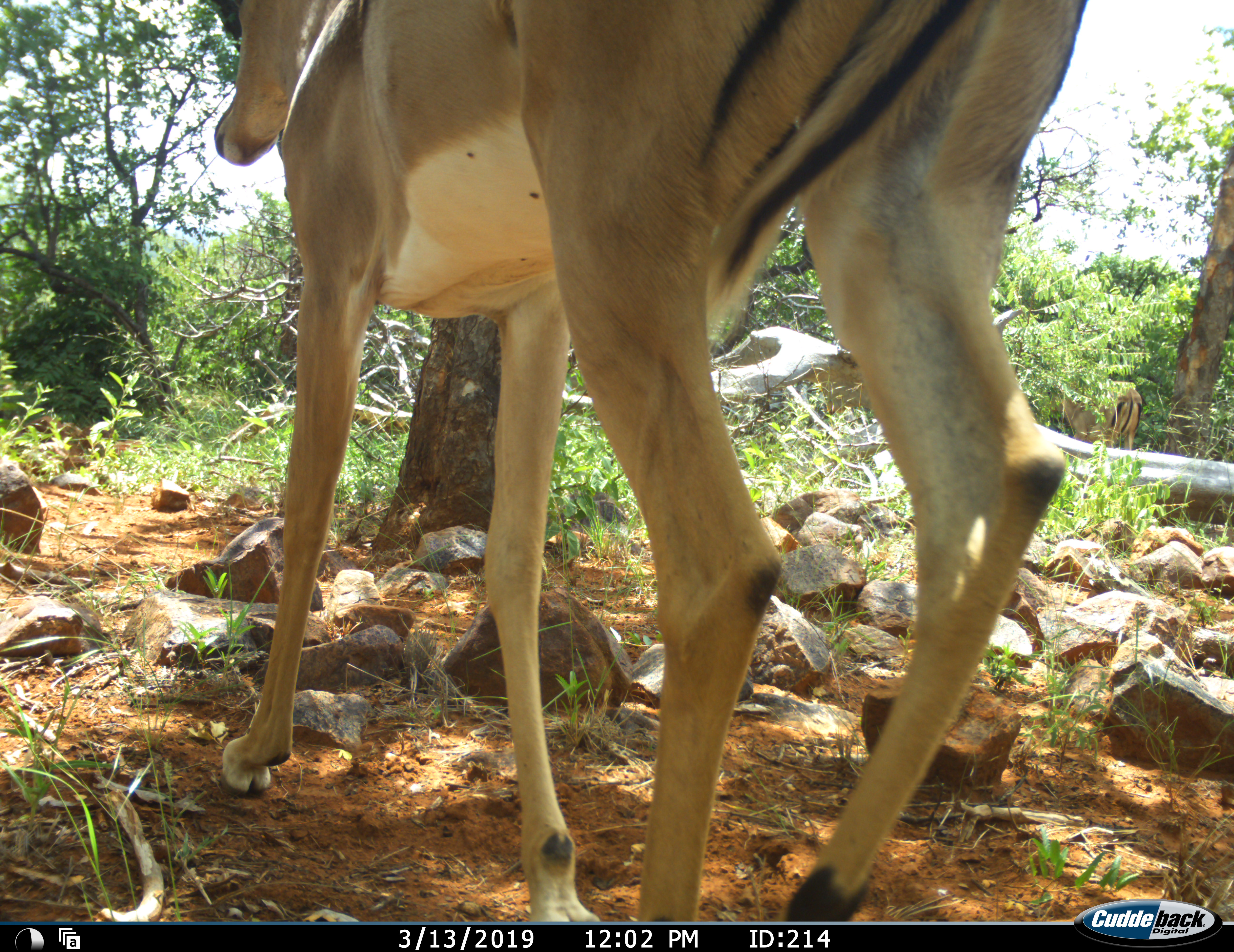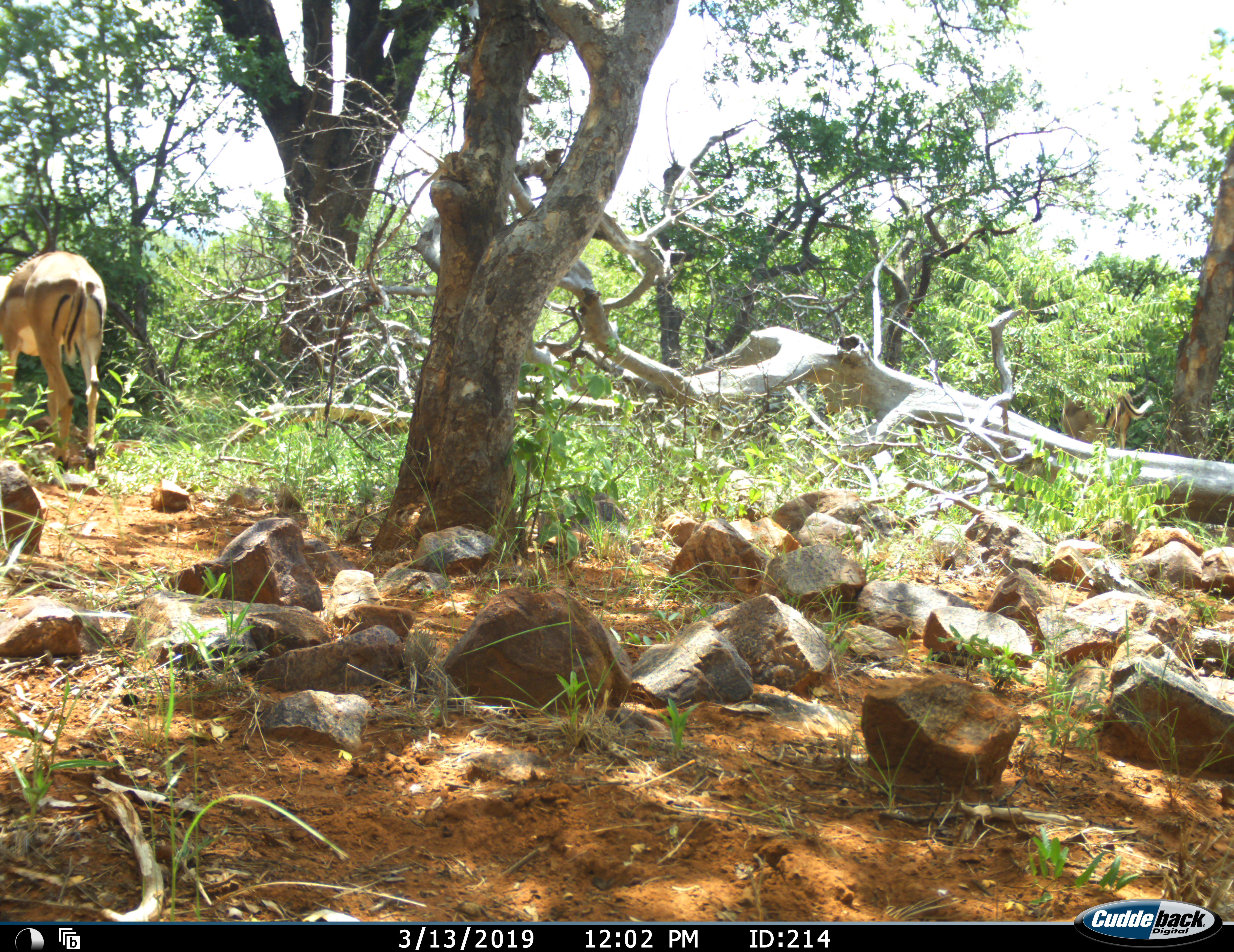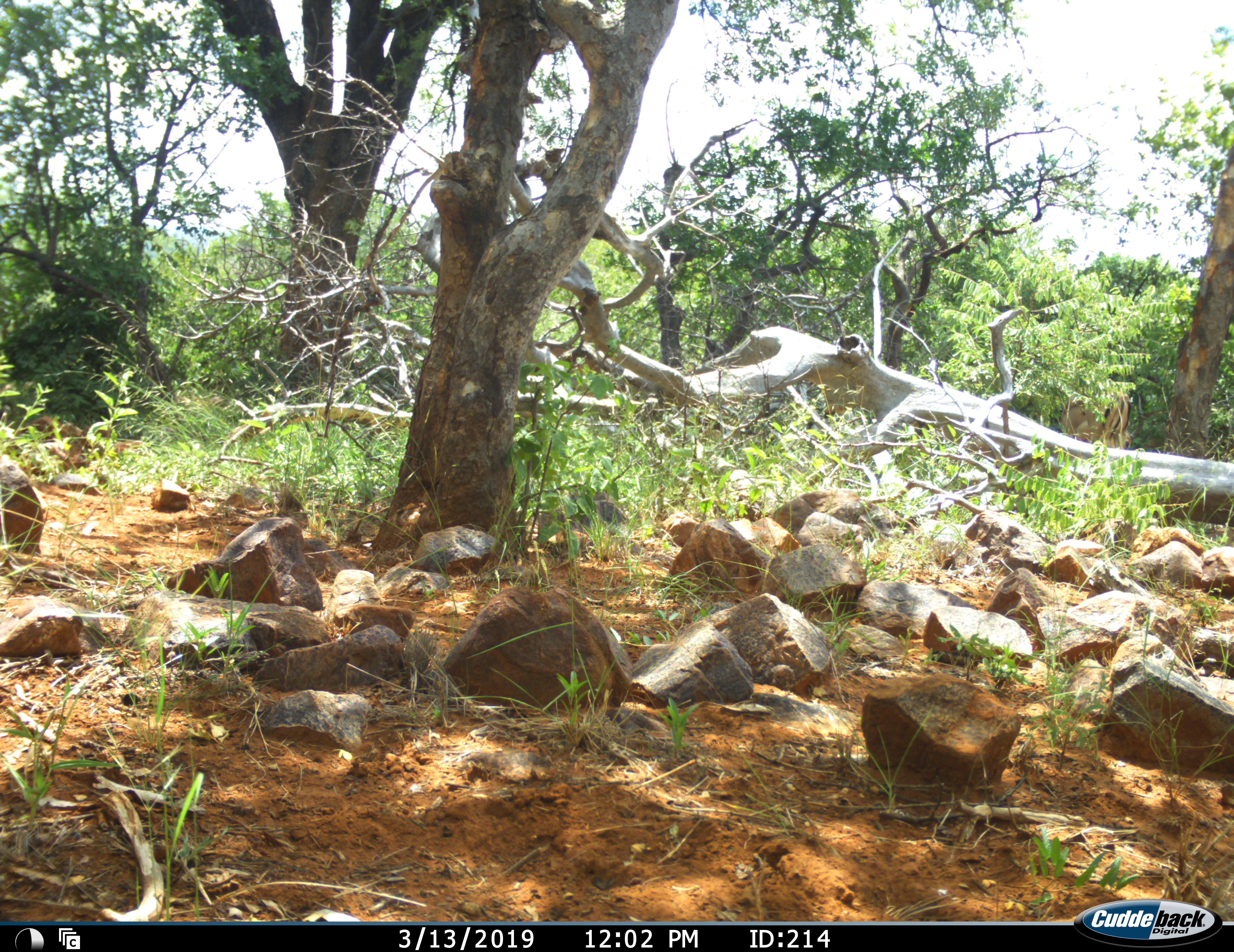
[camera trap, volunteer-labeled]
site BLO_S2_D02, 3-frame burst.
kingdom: Animalia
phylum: Chordata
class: Mammalia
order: Artiodactyla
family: Bovidae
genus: Aepyceros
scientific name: Aepyceros melampus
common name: impala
Impala (Aepyceros melampus), count 1. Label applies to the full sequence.